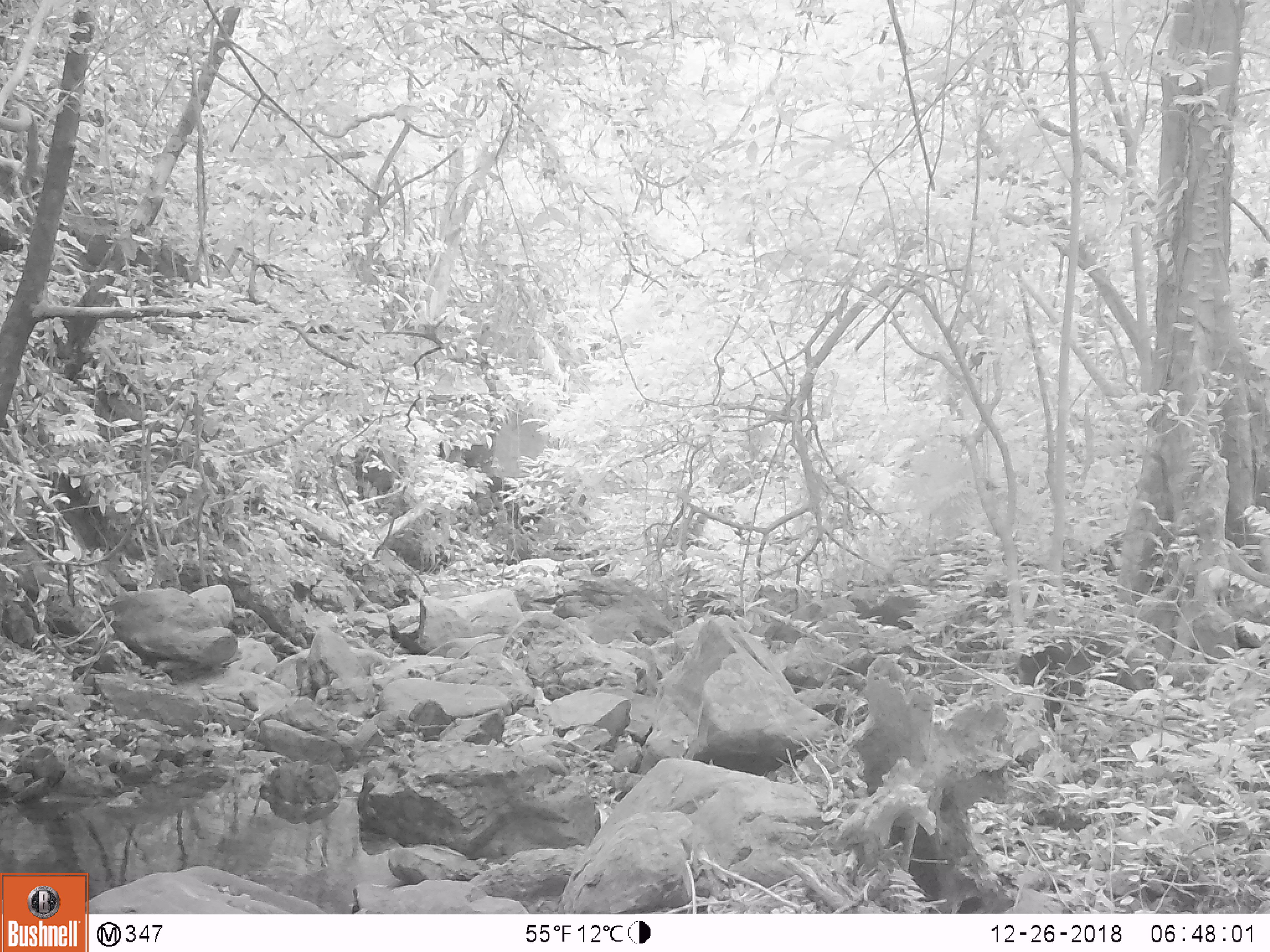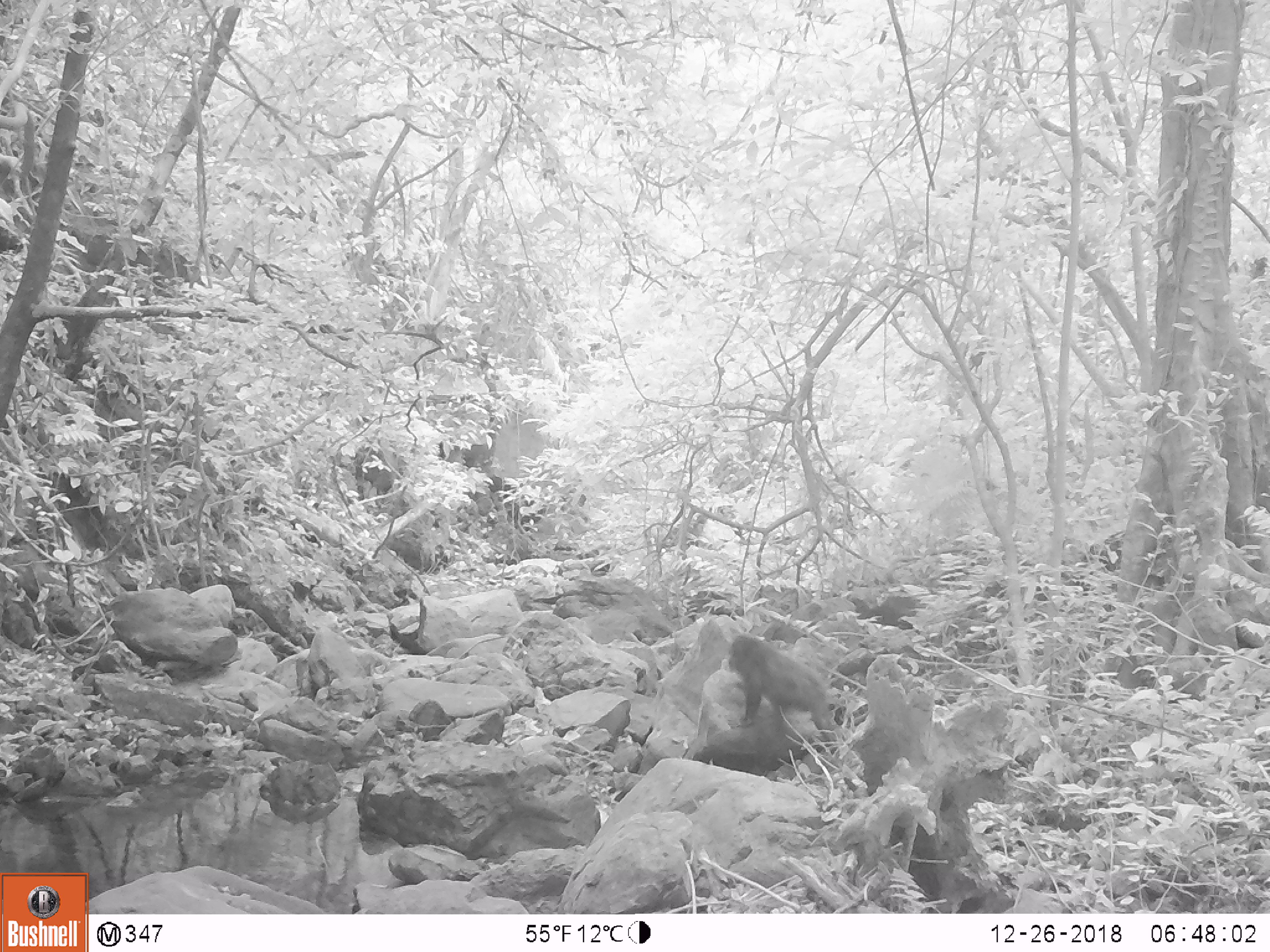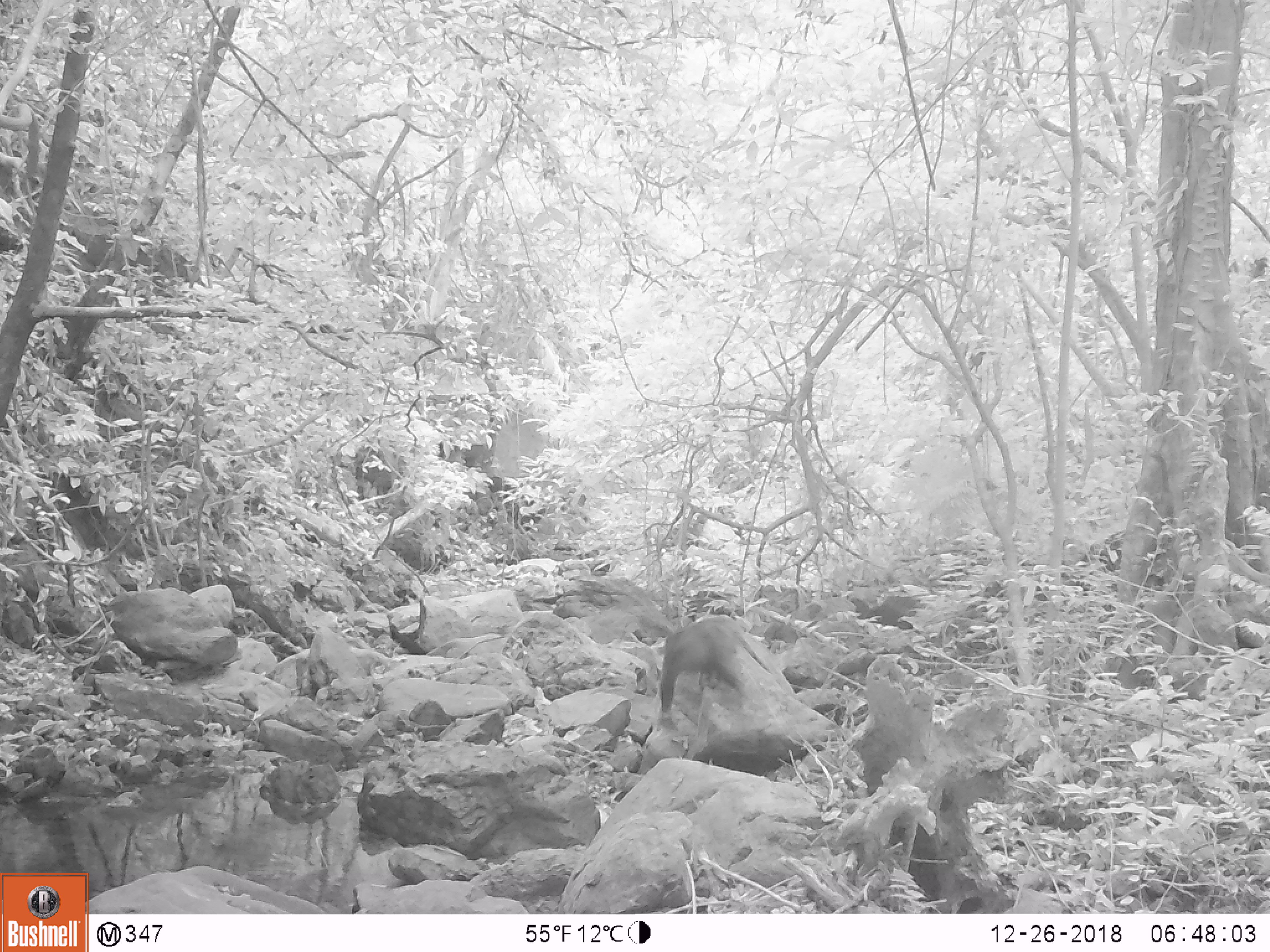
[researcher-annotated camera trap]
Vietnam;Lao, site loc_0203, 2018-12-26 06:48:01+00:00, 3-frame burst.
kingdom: Animalia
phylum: Chordata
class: Mammalia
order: Primates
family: Cercopithecidae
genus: Macaca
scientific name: Macaca arctoides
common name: stump-tailed macaque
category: stump tailed macaque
Stump tailed macaque (stump-tailed macaque) (Macaca arctoides). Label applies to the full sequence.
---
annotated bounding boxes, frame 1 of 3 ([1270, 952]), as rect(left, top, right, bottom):
stump tailed macaque: rect(1018, 635, 1152, 732)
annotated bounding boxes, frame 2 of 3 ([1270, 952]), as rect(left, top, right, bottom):
stump tailed macaque: rect(726, 633, 843, 760)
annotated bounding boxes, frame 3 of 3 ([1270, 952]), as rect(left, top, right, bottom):
stump tailed macaque: rect(657, 613, 774, 721)